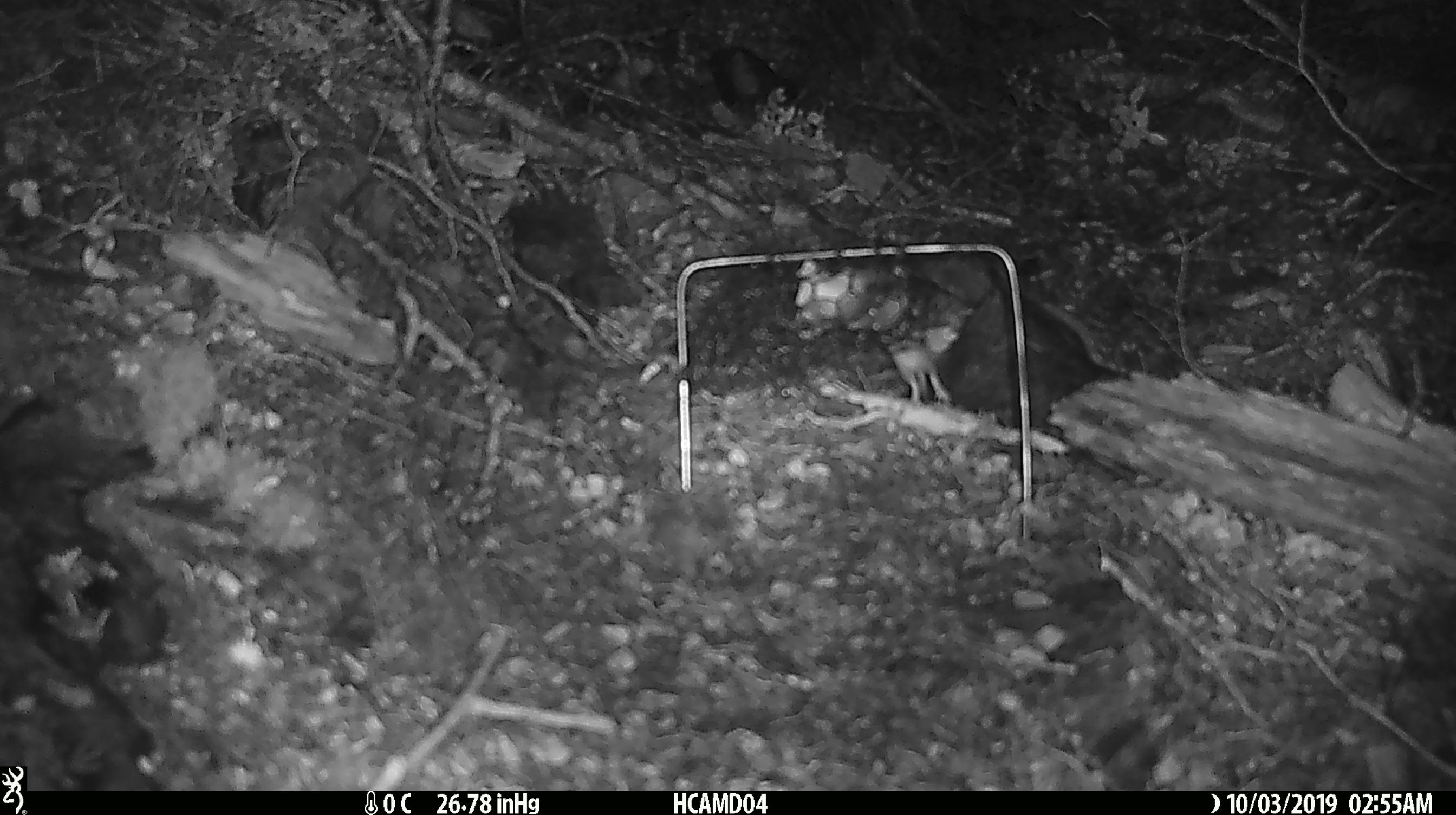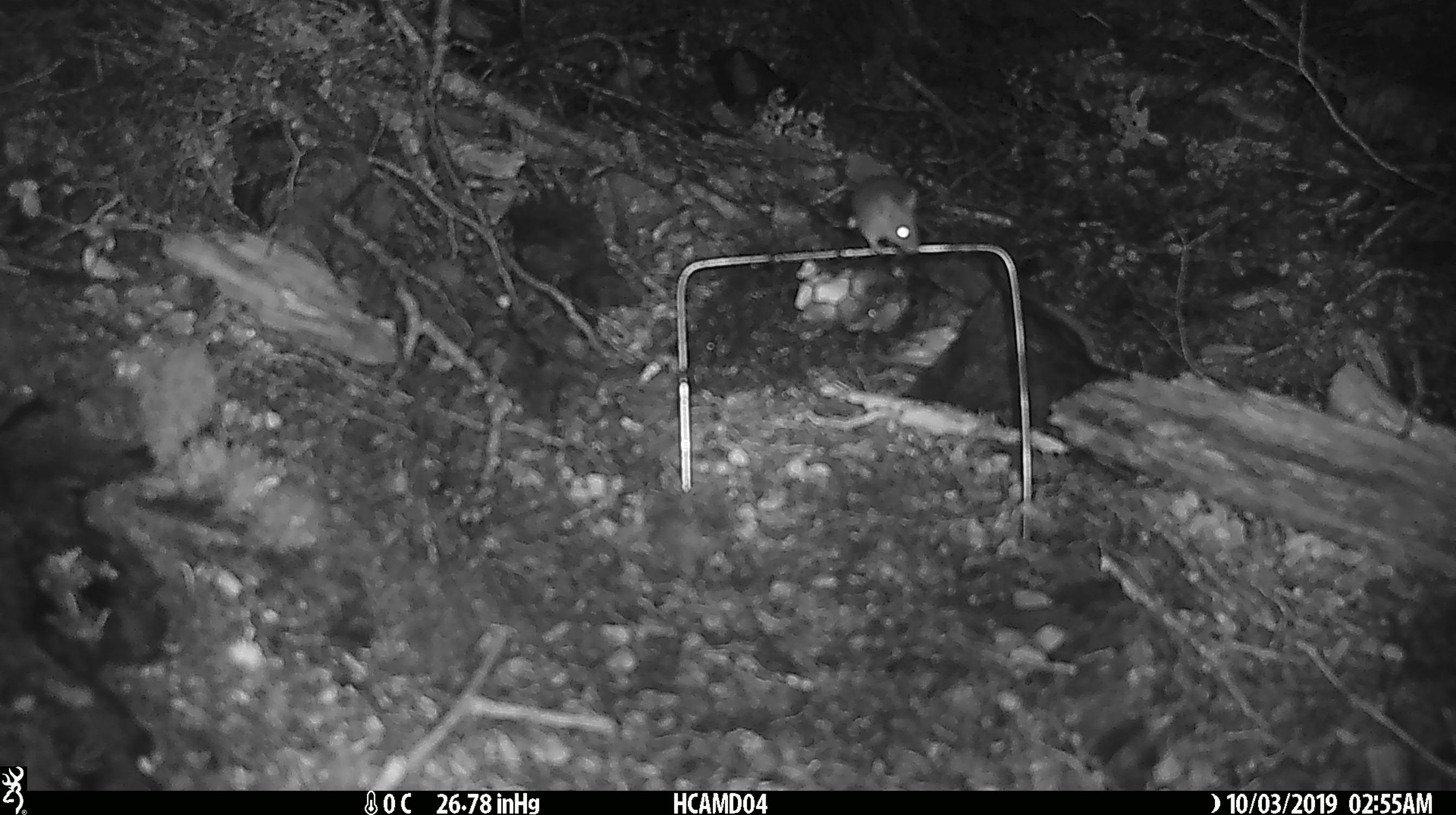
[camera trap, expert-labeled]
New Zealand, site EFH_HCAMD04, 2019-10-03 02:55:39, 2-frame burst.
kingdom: Animalia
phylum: Chordata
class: Mammalia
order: Rodentia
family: Muridae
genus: Mus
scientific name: Mus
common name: mouse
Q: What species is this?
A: Mouse (Mus).